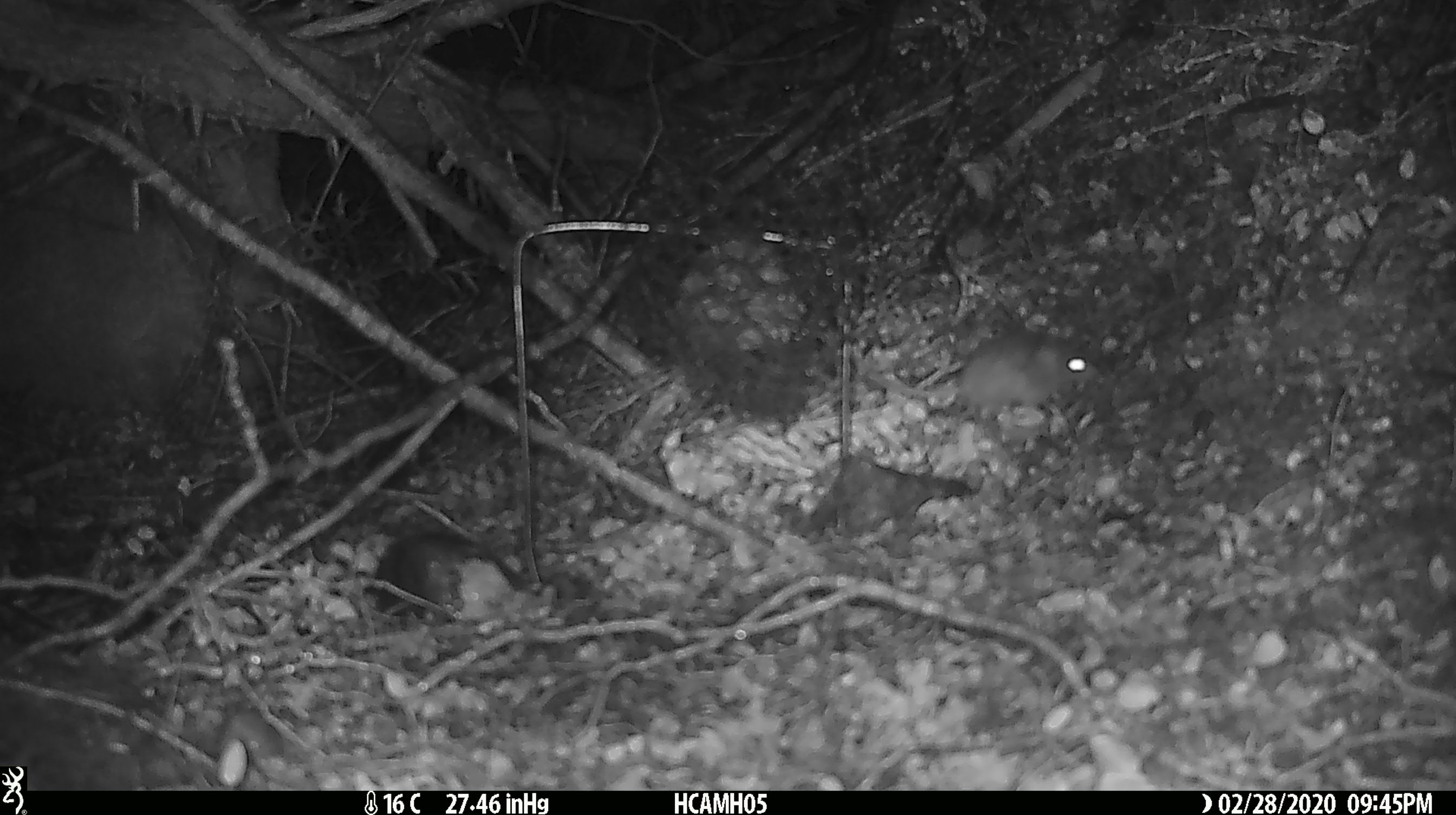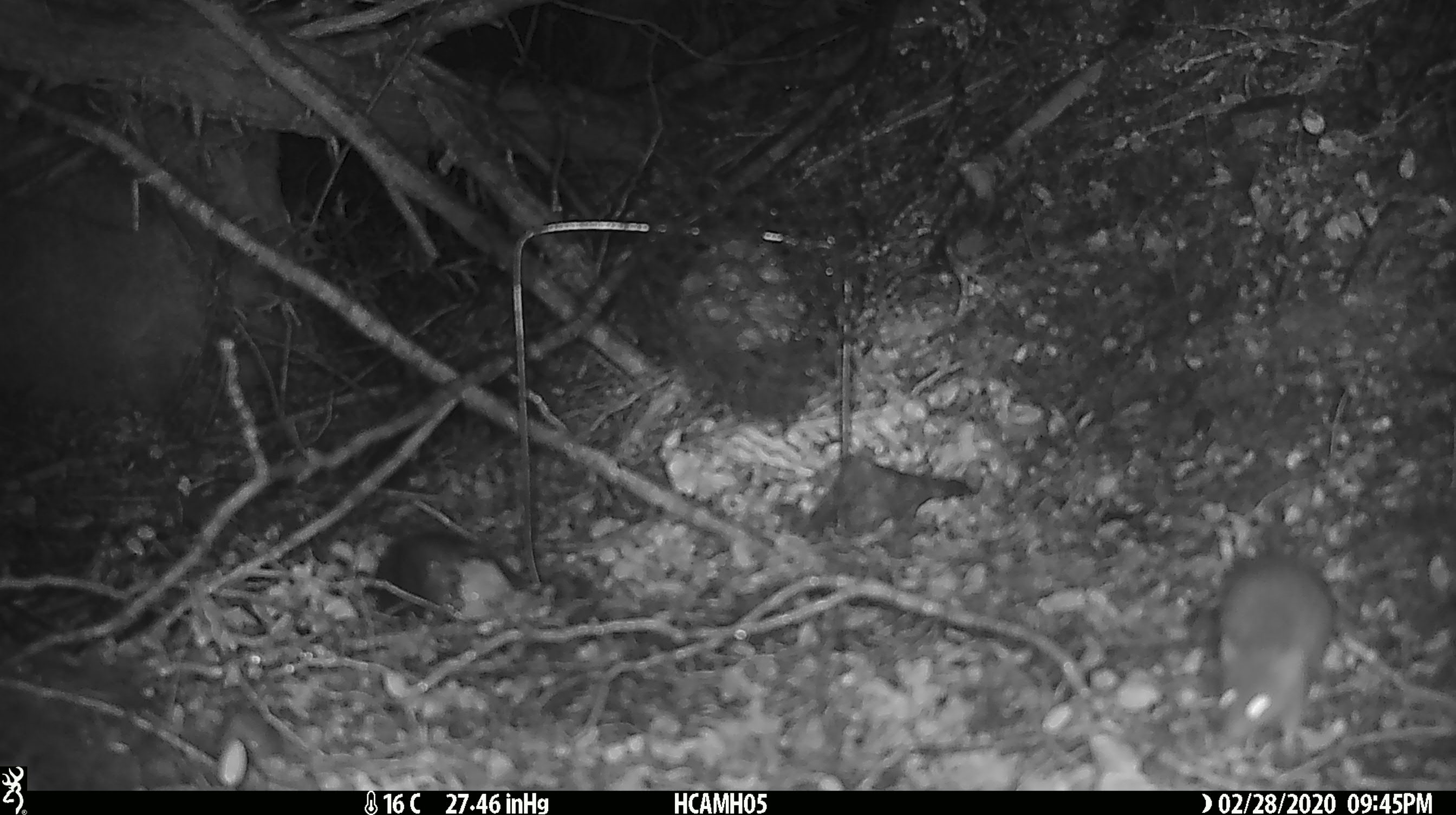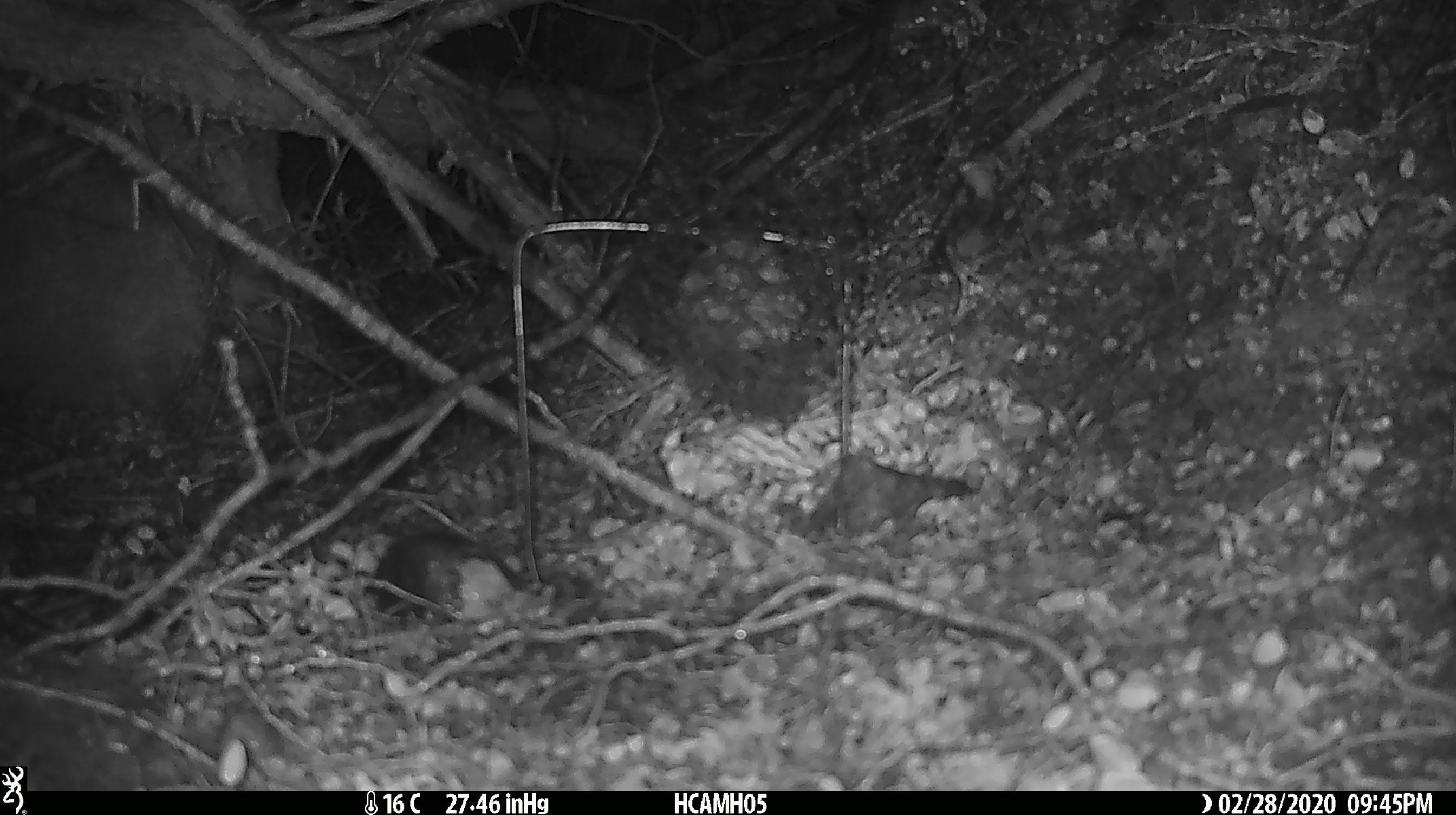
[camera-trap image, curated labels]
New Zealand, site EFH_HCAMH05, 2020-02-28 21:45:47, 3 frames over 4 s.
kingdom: Animalia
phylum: Chordata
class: Mammalia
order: Rodentia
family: Muridae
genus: Mus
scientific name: Mus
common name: mouse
Mouse (Mus).